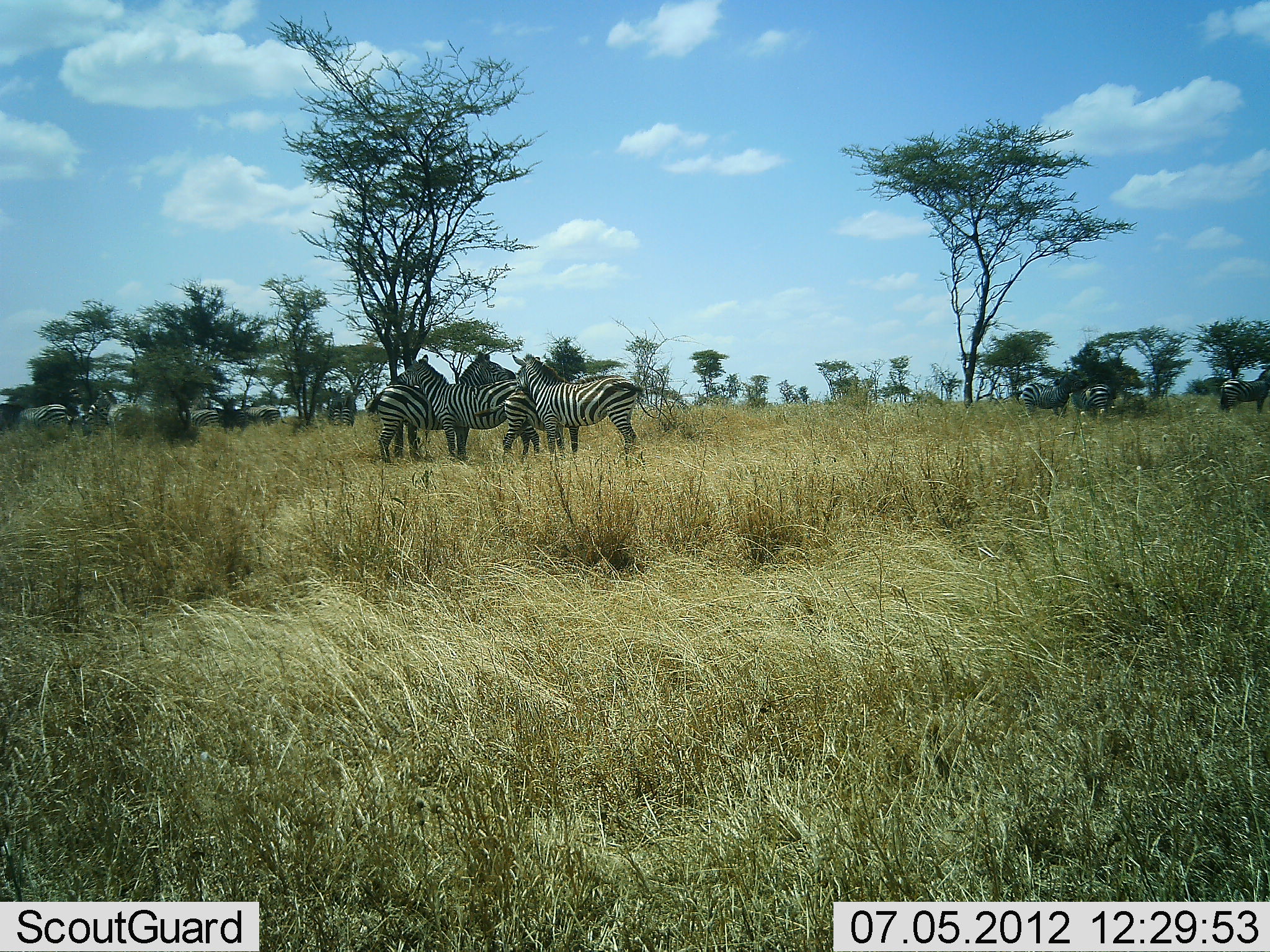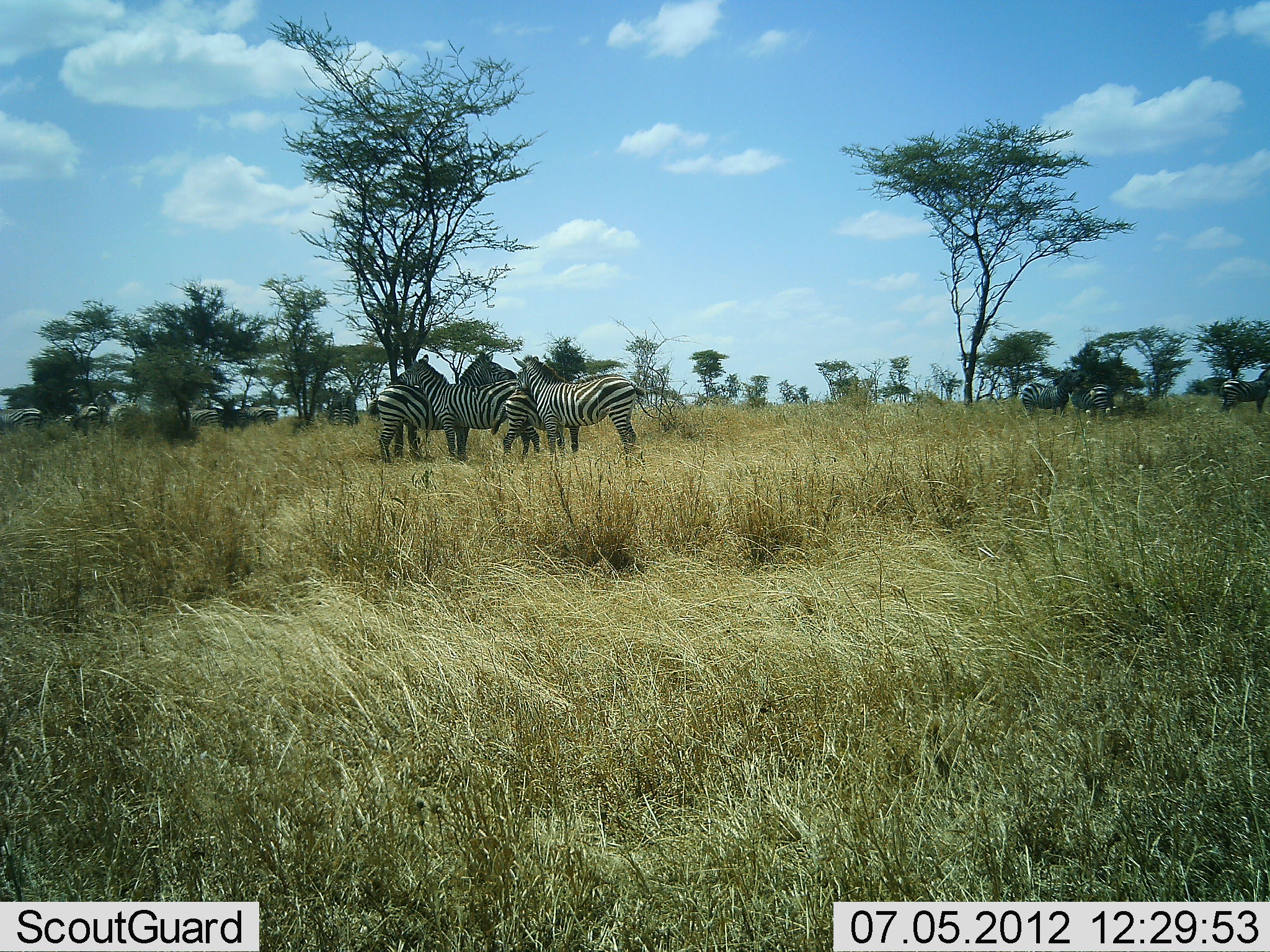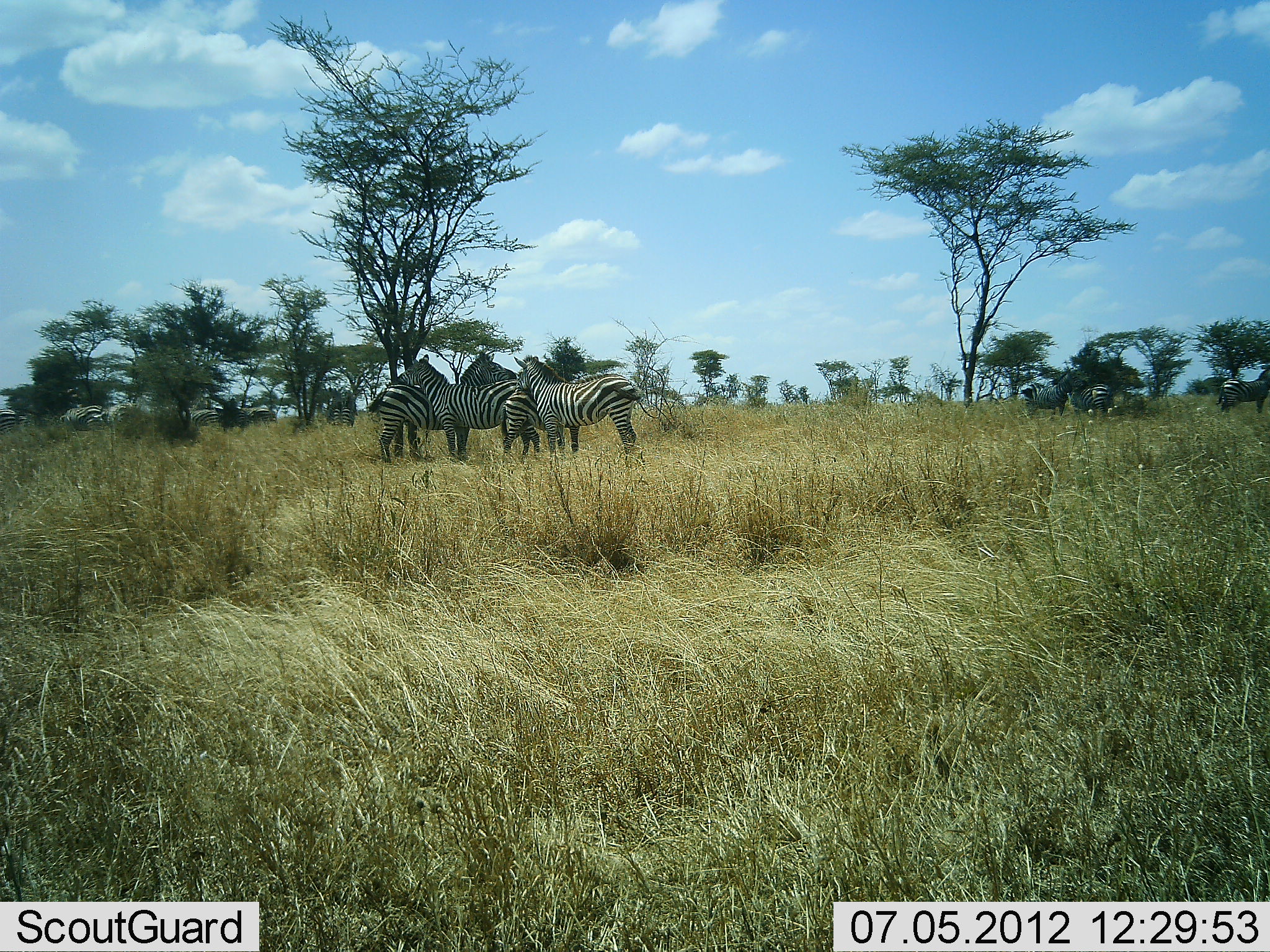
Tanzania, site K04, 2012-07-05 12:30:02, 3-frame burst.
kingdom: Animalia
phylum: Chordata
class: Mammalia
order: Perissodactyla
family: Equidae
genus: Equus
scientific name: Equus quagga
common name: plains zebra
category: zebra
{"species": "zebra (plains zebra) (Equus quagga)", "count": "10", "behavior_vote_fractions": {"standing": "90%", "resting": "0%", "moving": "70%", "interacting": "30%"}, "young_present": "20%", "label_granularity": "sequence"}